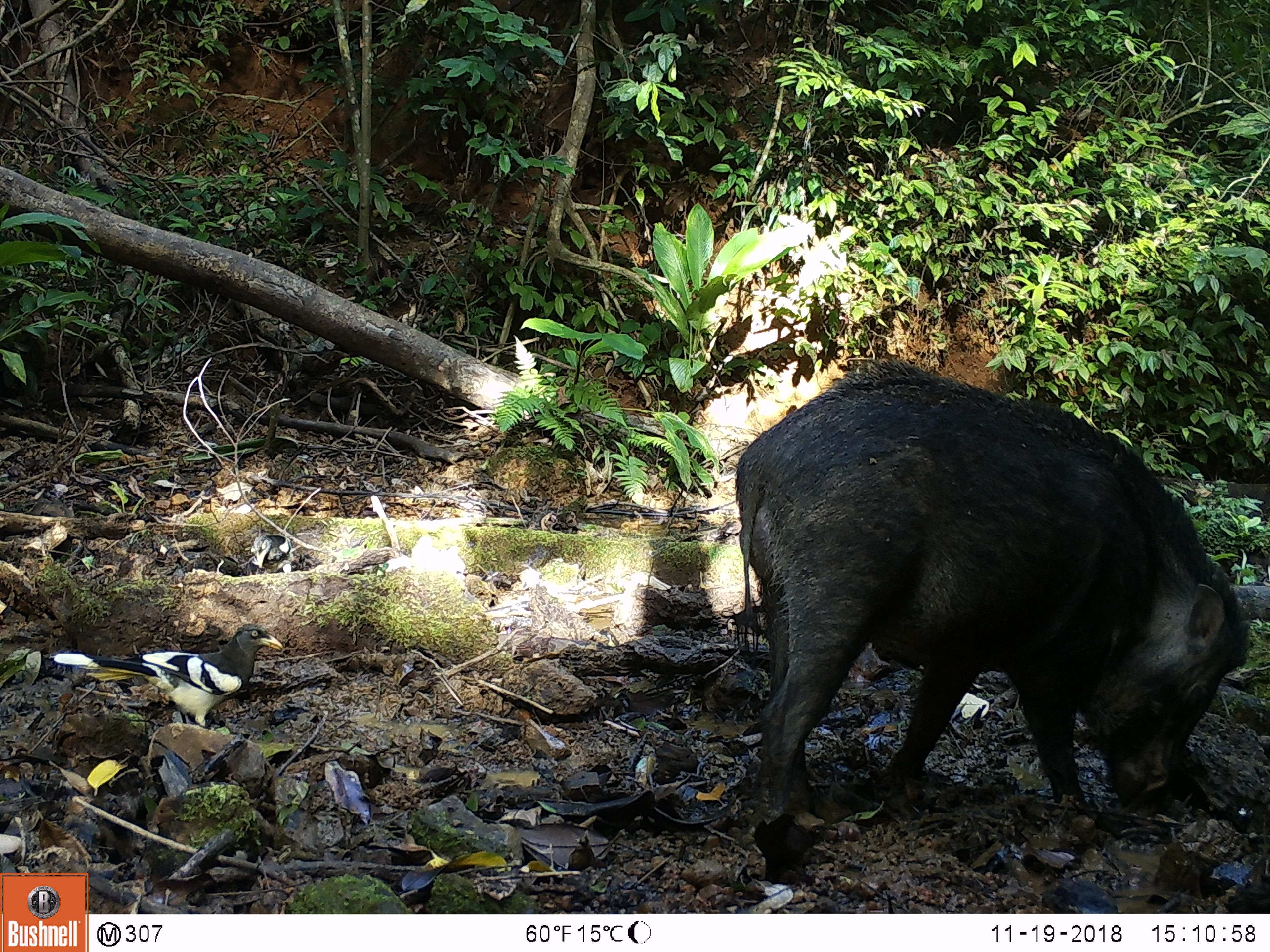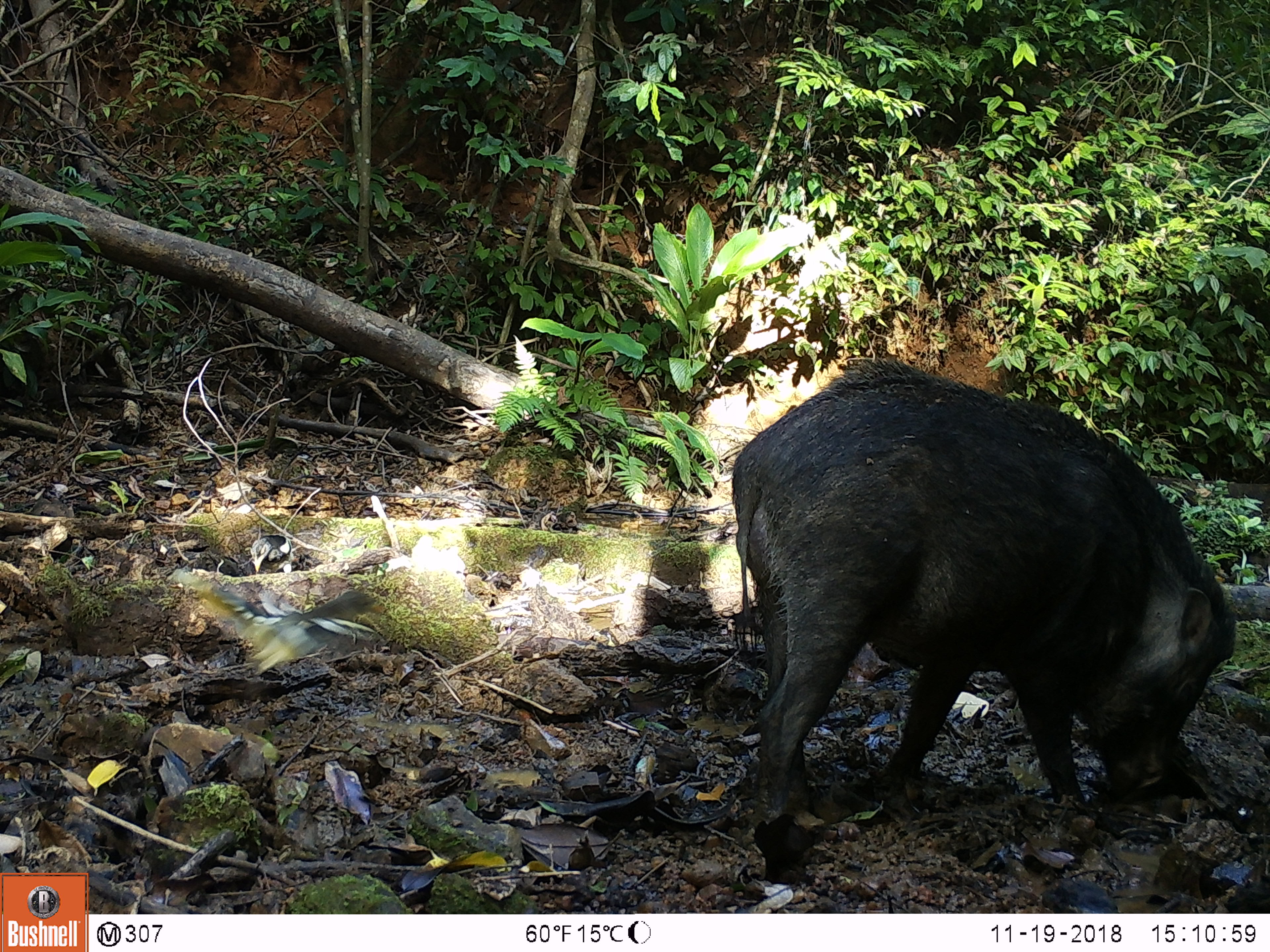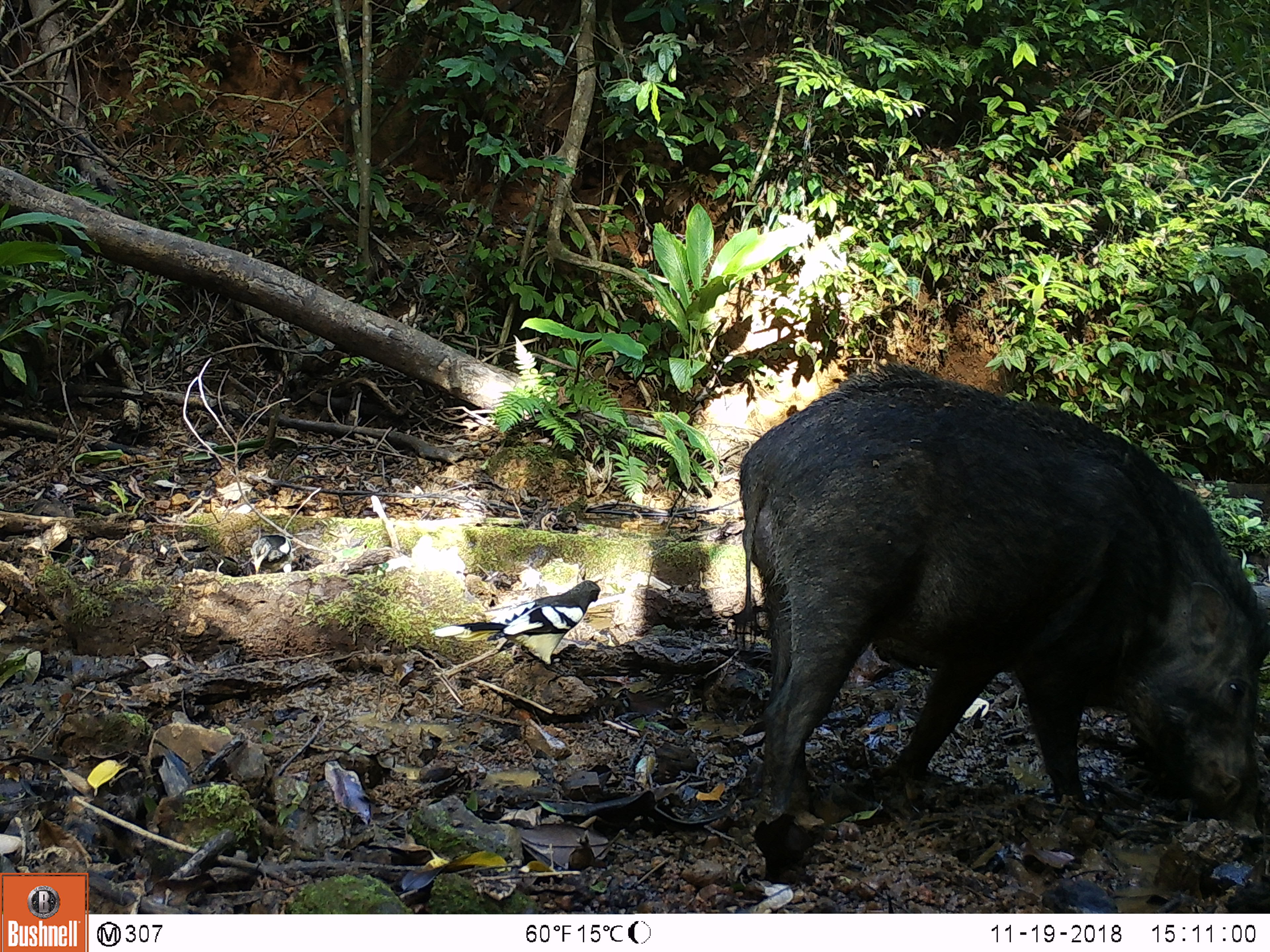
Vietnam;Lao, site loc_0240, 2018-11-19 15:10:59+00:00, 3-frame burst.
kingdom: Animalia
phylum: Chordata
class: Mammalia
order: Artiodactyla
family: Suidae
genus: Sus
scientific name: Sus scrofa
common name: eurasian wild pig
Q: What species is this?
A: Eurasian wild pig (Sus scrofa).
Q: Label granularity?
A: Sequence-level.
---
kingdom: Animalia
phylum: Chordata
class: Aves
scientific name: Aves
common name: bird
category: unidentified bird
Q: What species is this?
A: Unidentified bird (bird) (Aves).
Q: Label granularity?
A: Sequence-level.